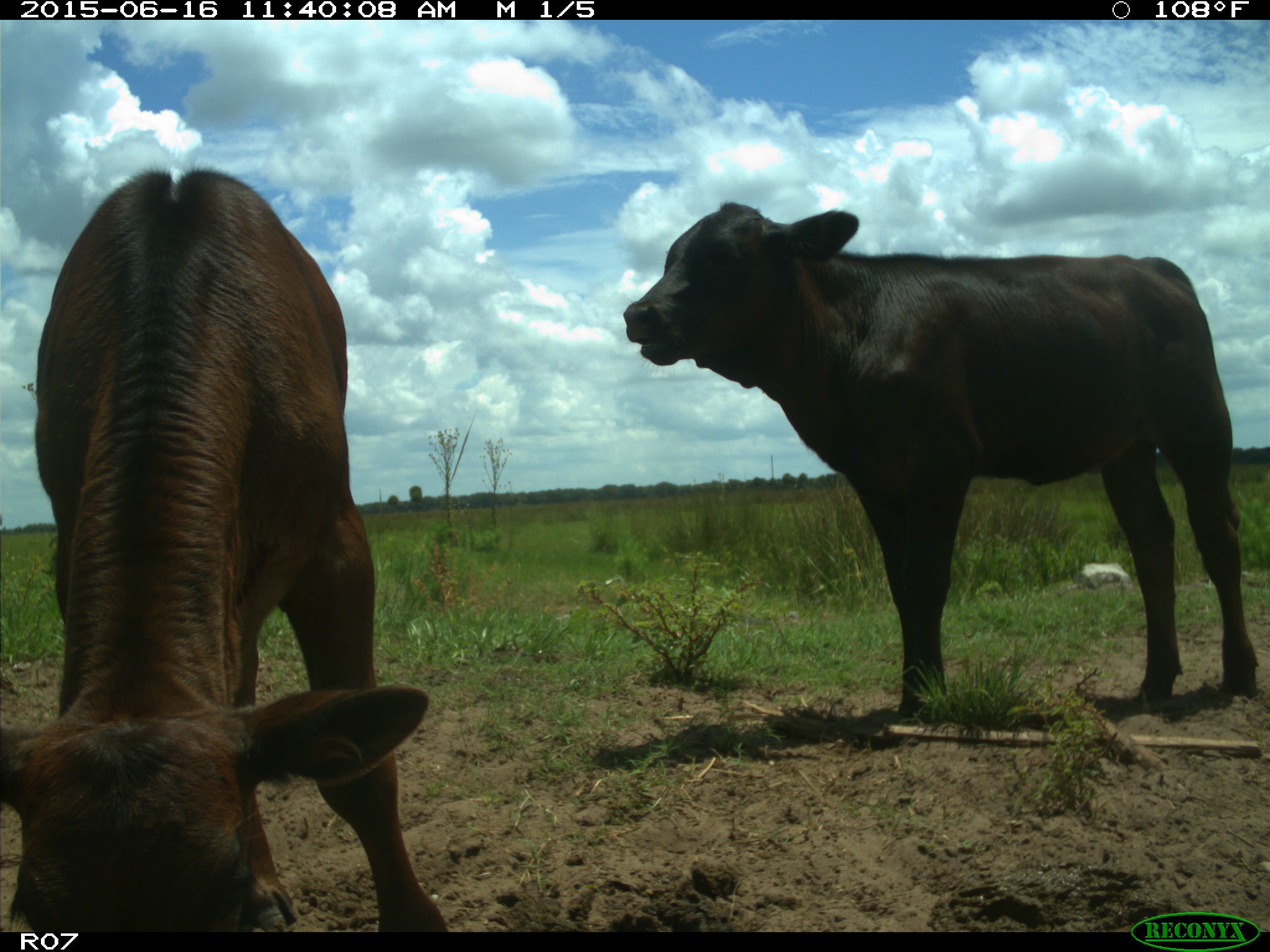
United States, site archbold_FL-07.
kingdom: Animalia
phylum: Chordata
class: Mammalia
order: Artiodactyla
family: Bovidae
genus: Bos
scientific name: Bos taurus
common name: domestic cow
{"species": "Bos taurus (domestic cow)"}